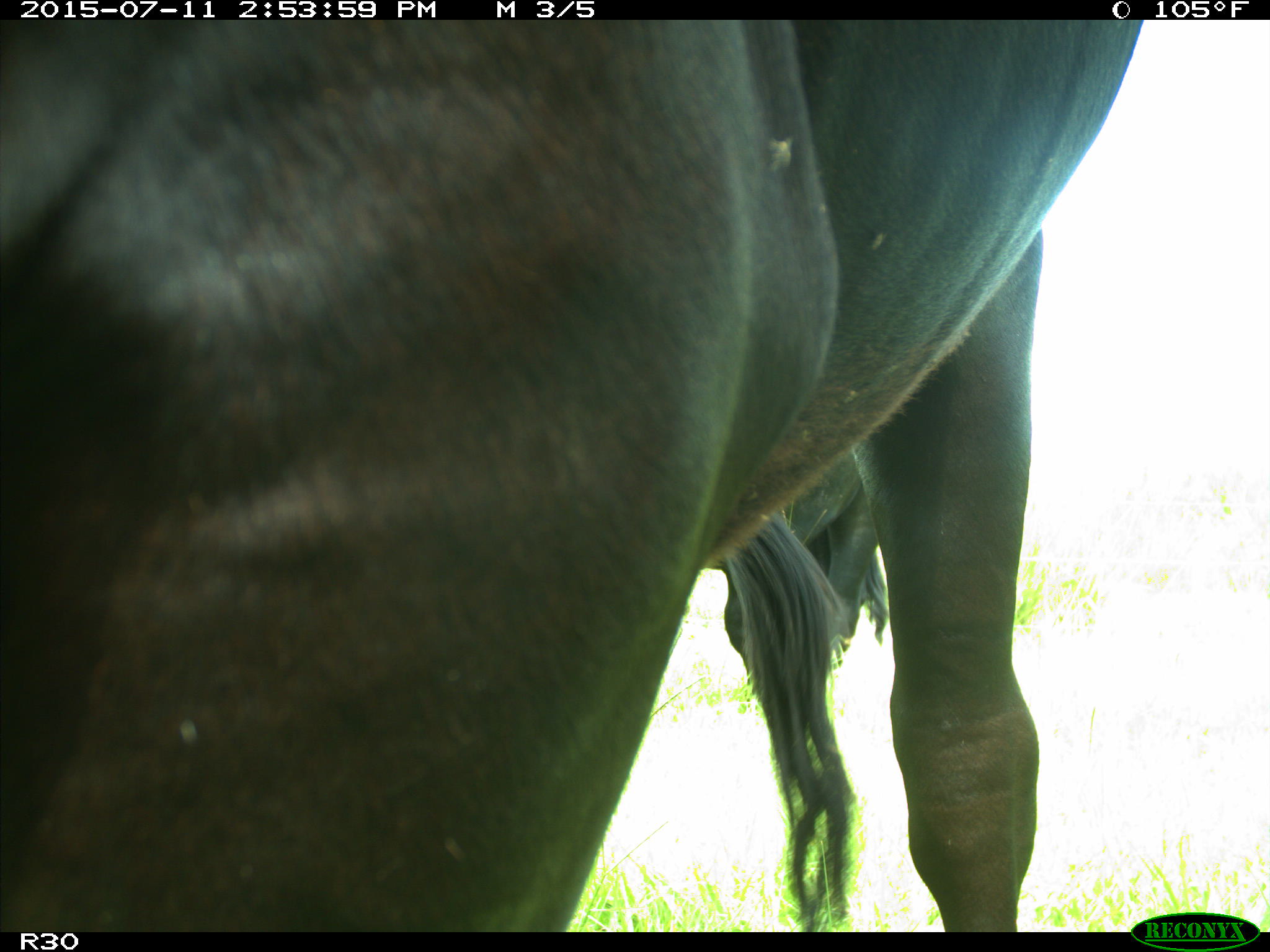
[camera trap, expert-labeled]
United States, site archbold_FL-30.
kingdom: Animalia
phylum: Chordata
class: Mammalia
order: Artiodactyla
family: Bovidae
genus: Bos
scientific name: Bos taurus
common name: domestic cow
Bos taurus (domestic cow).